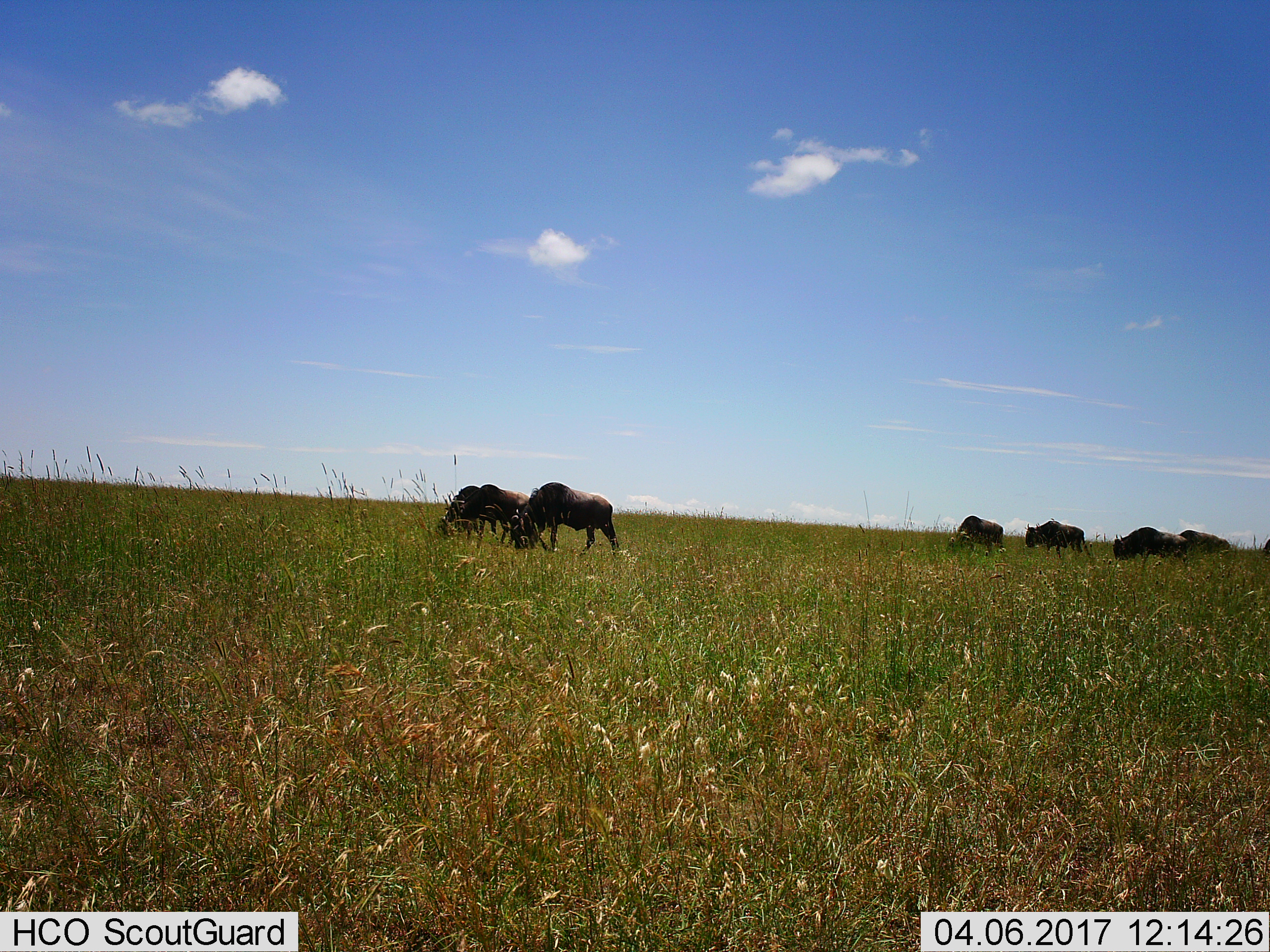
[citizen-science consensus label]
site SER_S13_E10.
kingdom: Animalia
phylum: Chordata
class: Mammalia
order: Artiodactyla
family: Bovidae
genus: Connochaetes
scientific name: Connochaetes taurinus taurinus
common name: blue wildebeest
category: wildebeestblue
Wildebeestblue (blue wildebeest) (Connochaetes taurinus taurinus), count 8. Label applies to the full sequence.